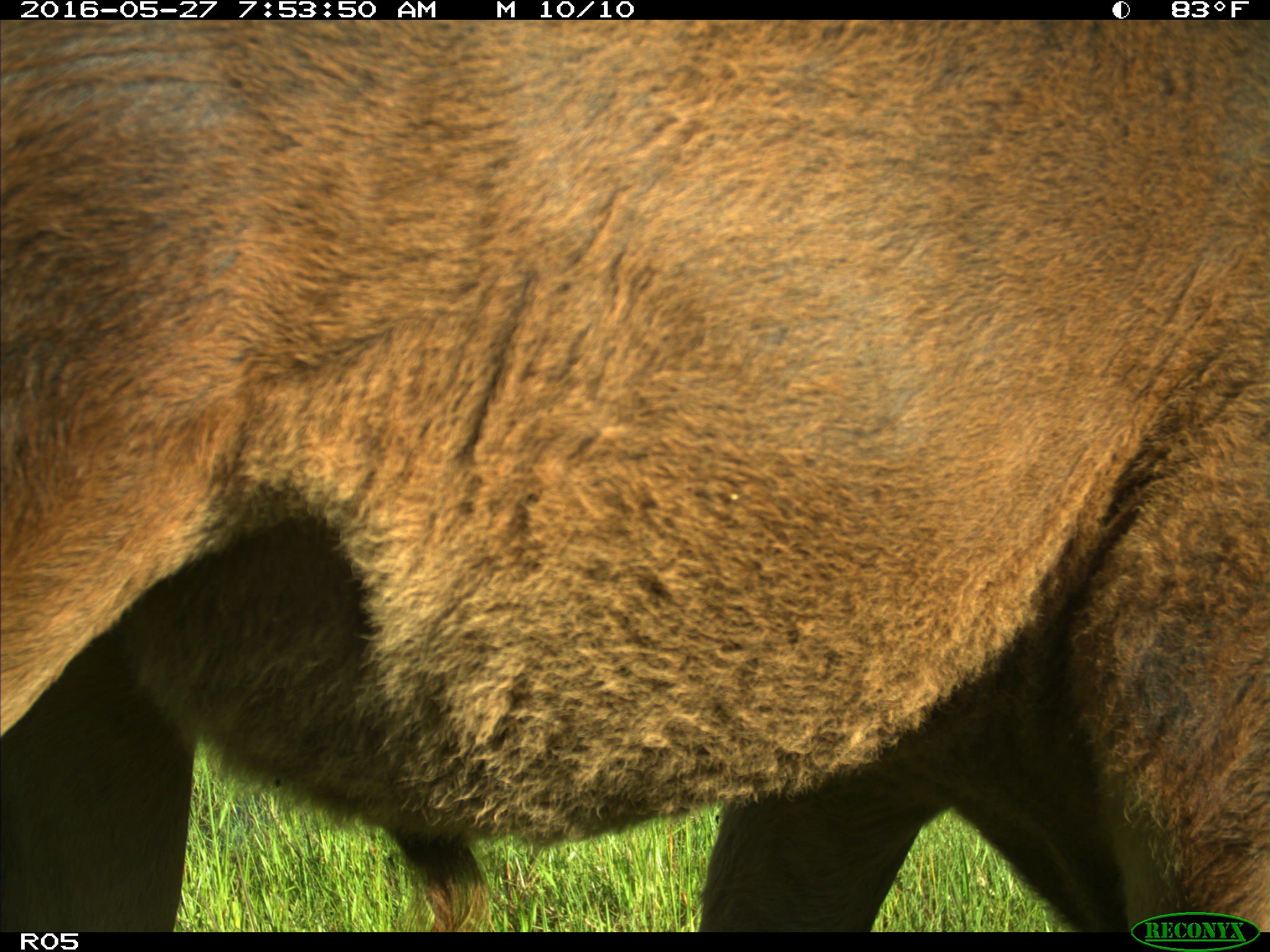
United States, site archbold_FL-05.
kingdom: Animalia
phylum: Chordata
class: Mammalia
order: Artiodactyla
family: Bovidae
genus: Bos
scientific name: Bos taurus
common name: domestic cow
Bos taurus (domestic cow).